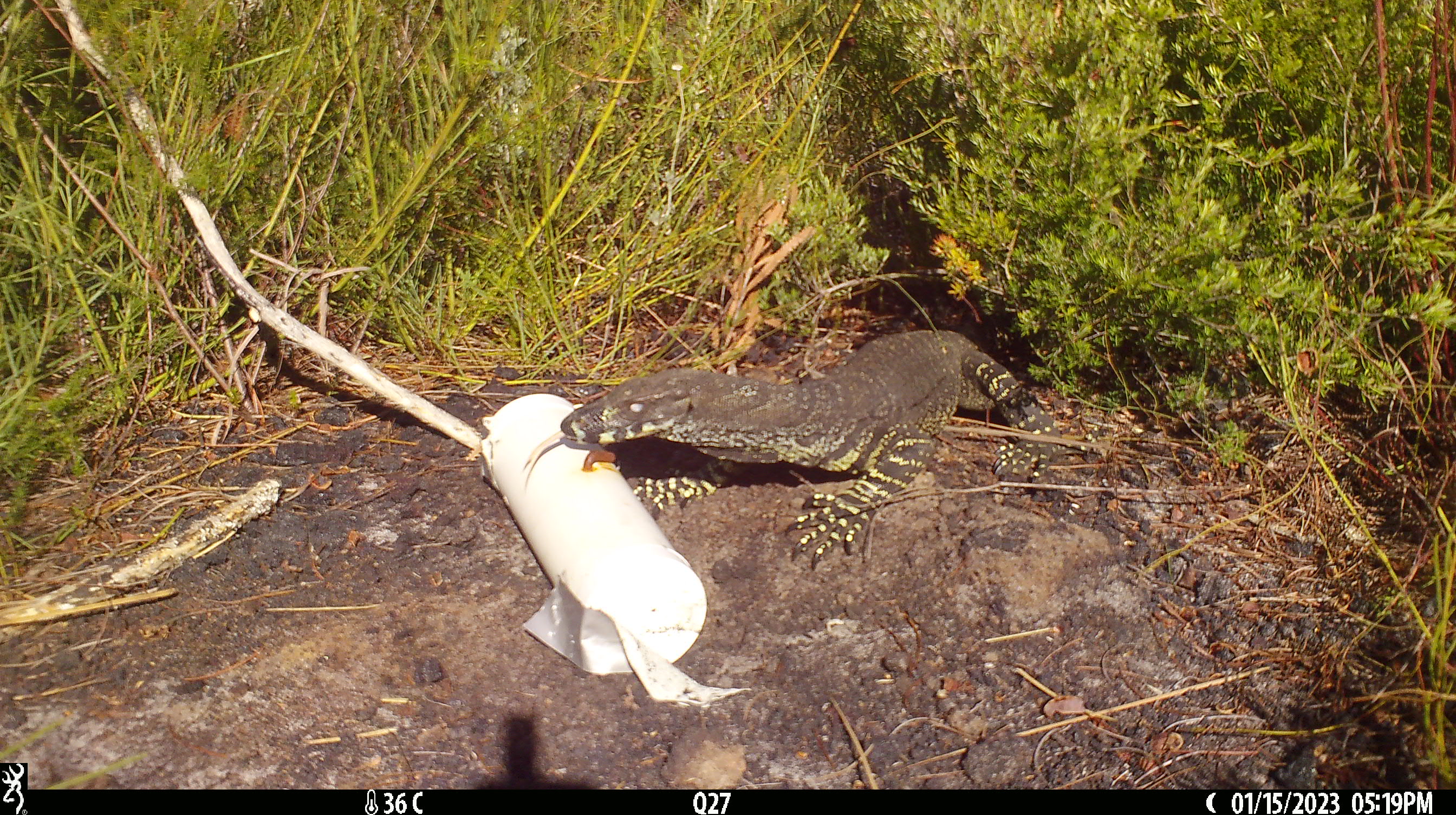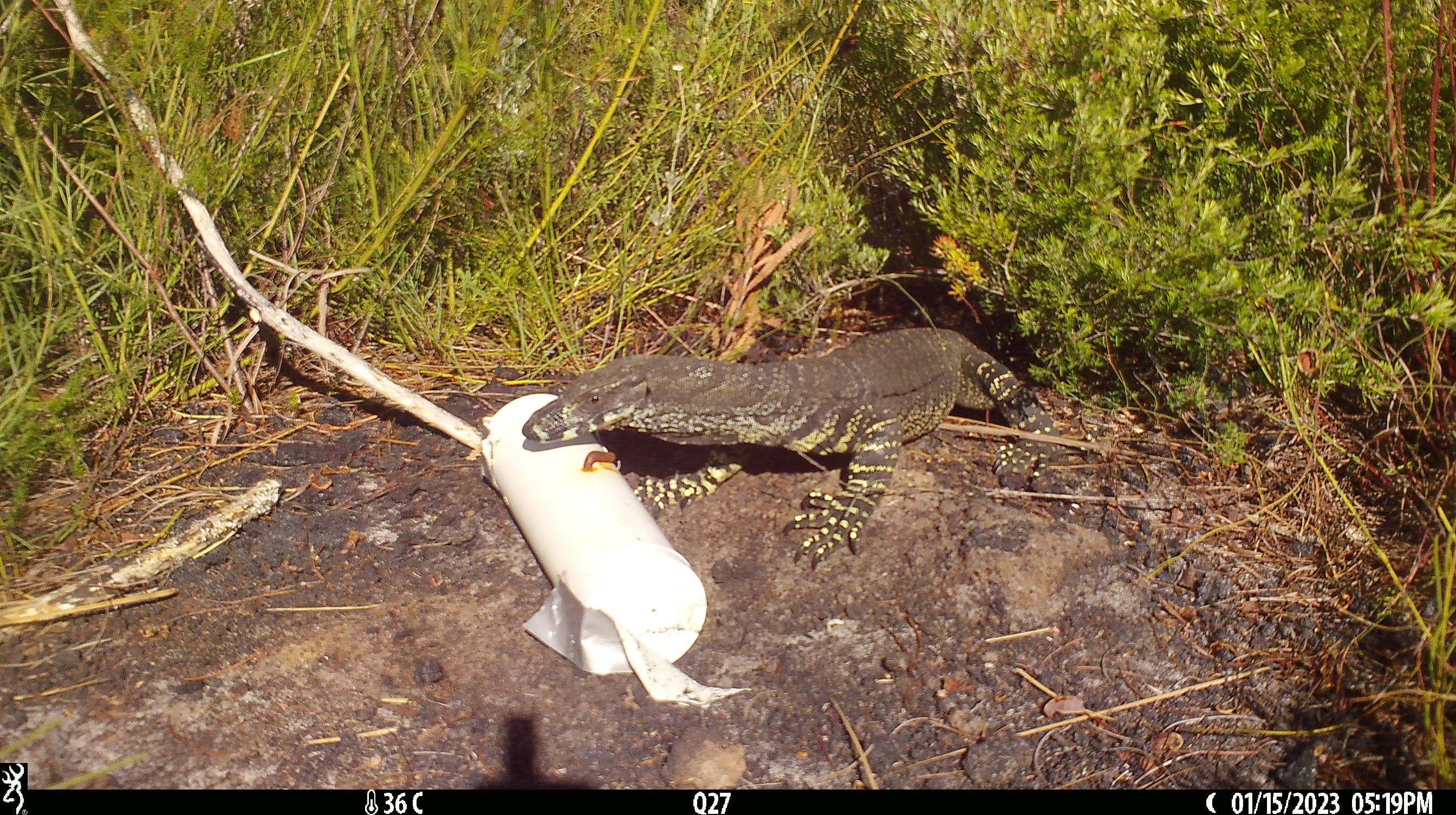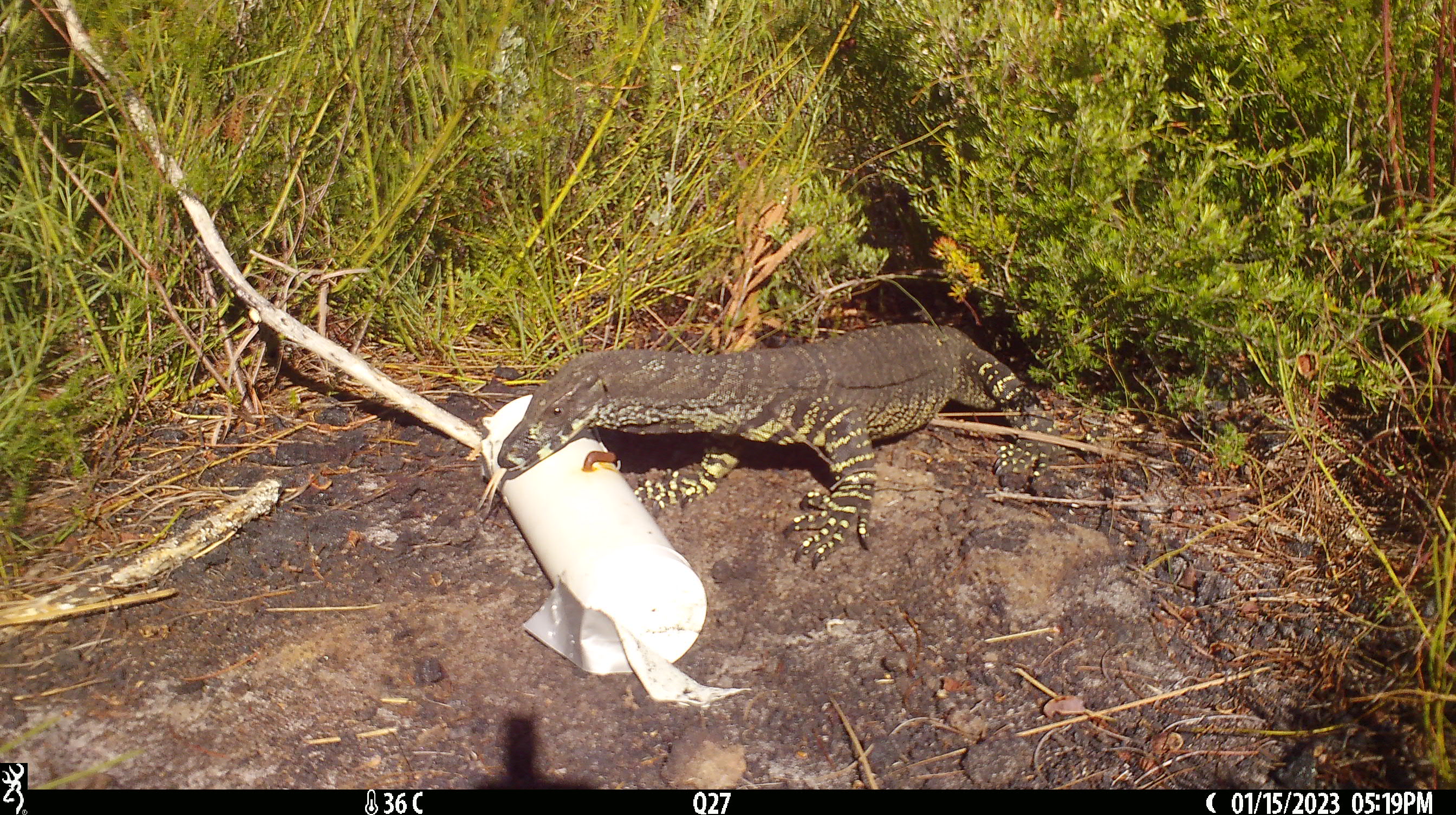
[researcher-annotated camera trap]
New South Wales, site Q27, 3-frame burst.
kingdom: Animalia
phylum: Chordata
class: Reptilia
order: Squamata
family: Varanidae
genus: Varanus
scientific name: Varanus varius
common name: lace monitor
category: goanna